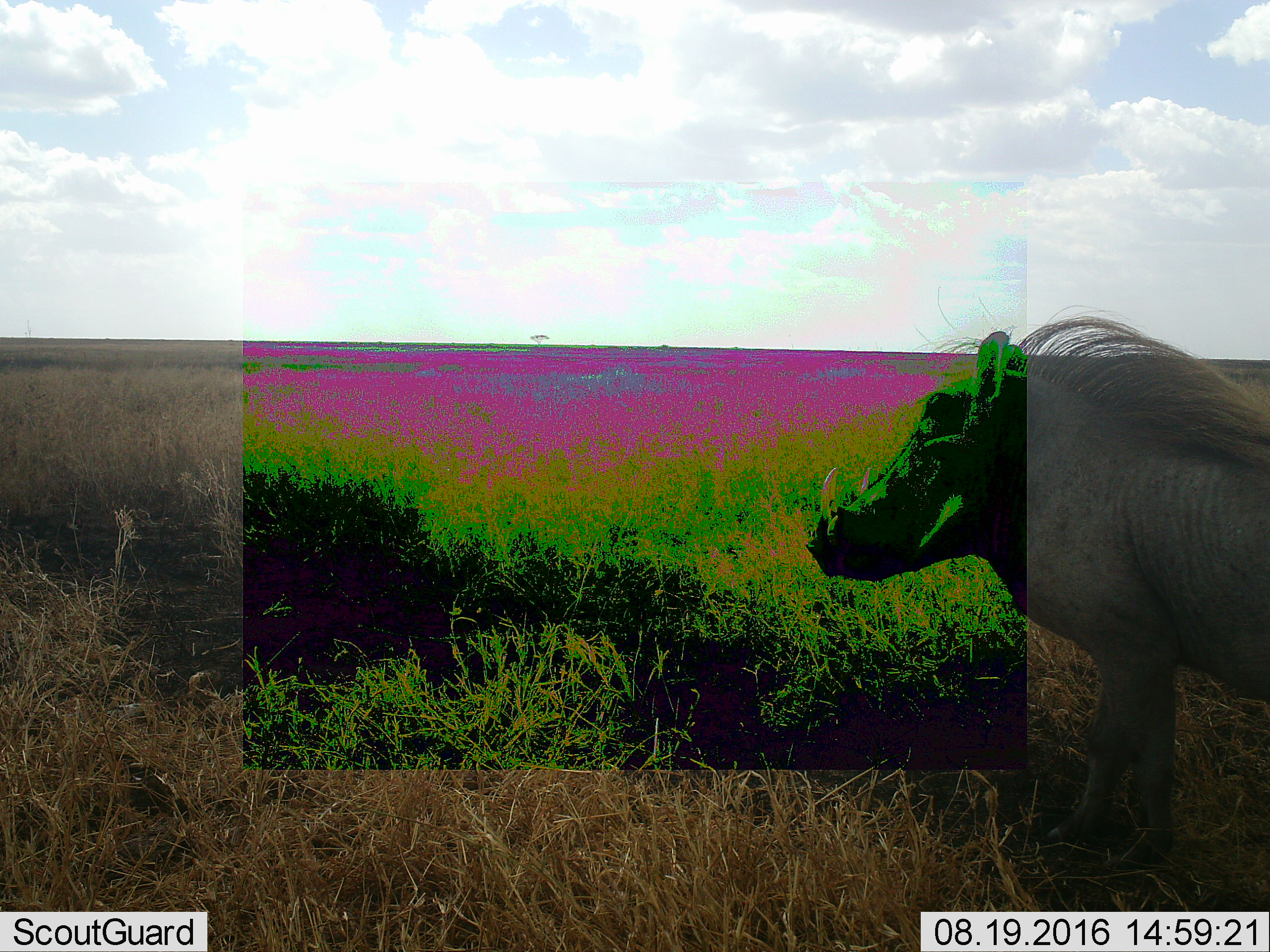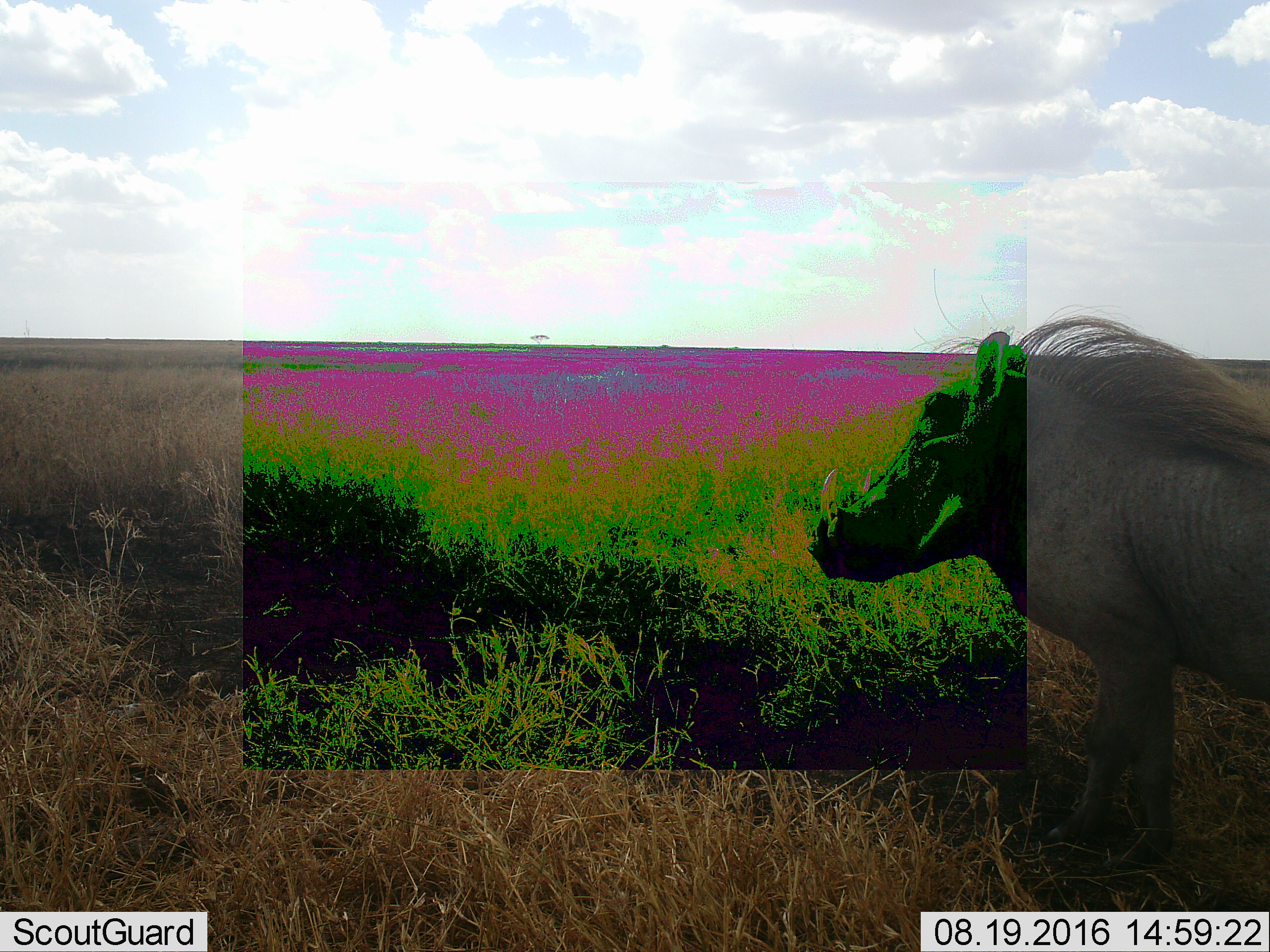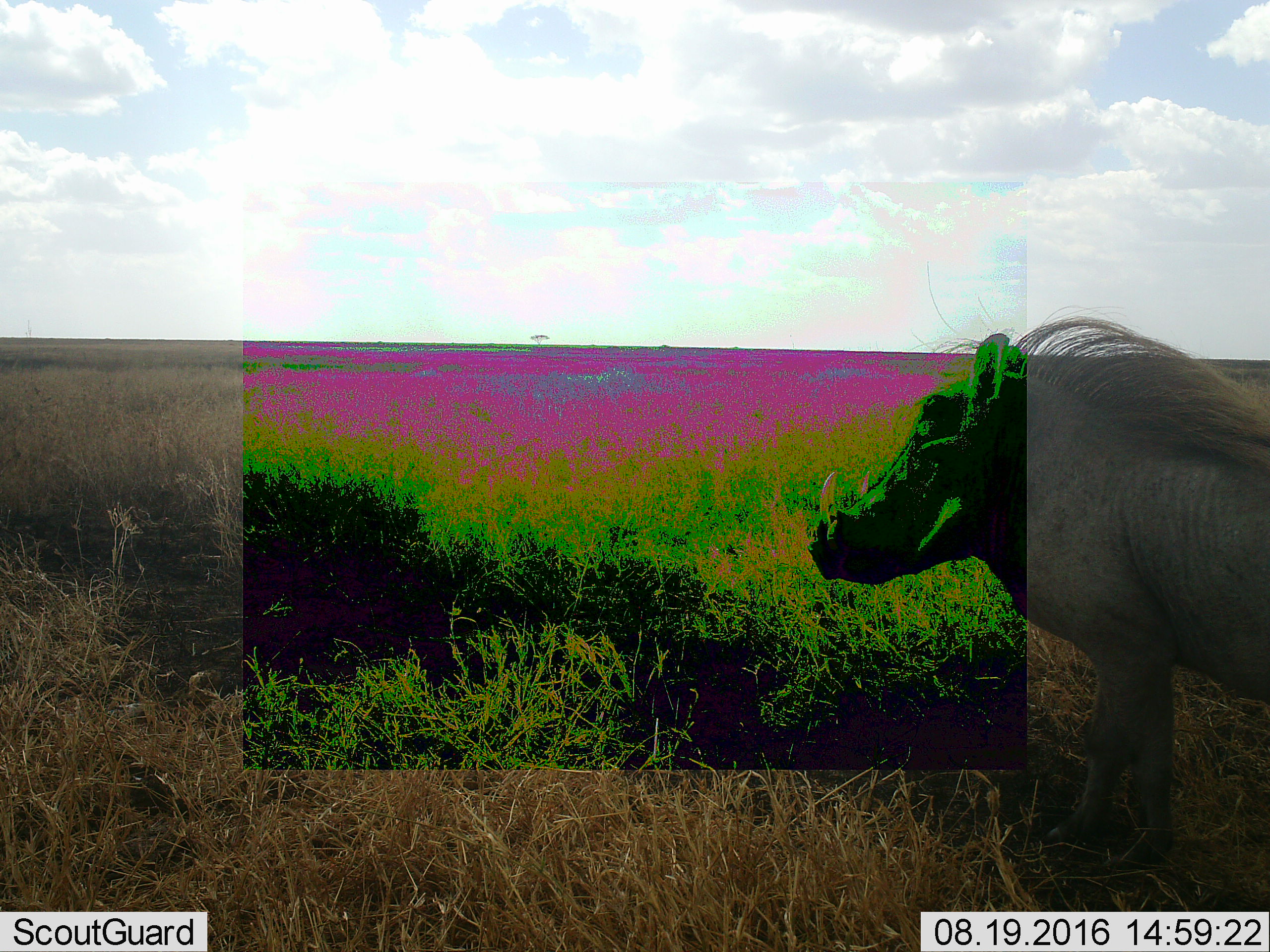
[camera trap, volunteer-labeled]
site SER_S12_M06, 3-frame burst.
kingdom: Animalia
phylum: Chordata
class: Mammalia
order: Artiodactyla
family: Suidae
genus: Phacochoerus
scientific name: Phacochoerus africanus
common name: warthog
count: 1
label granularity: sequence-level